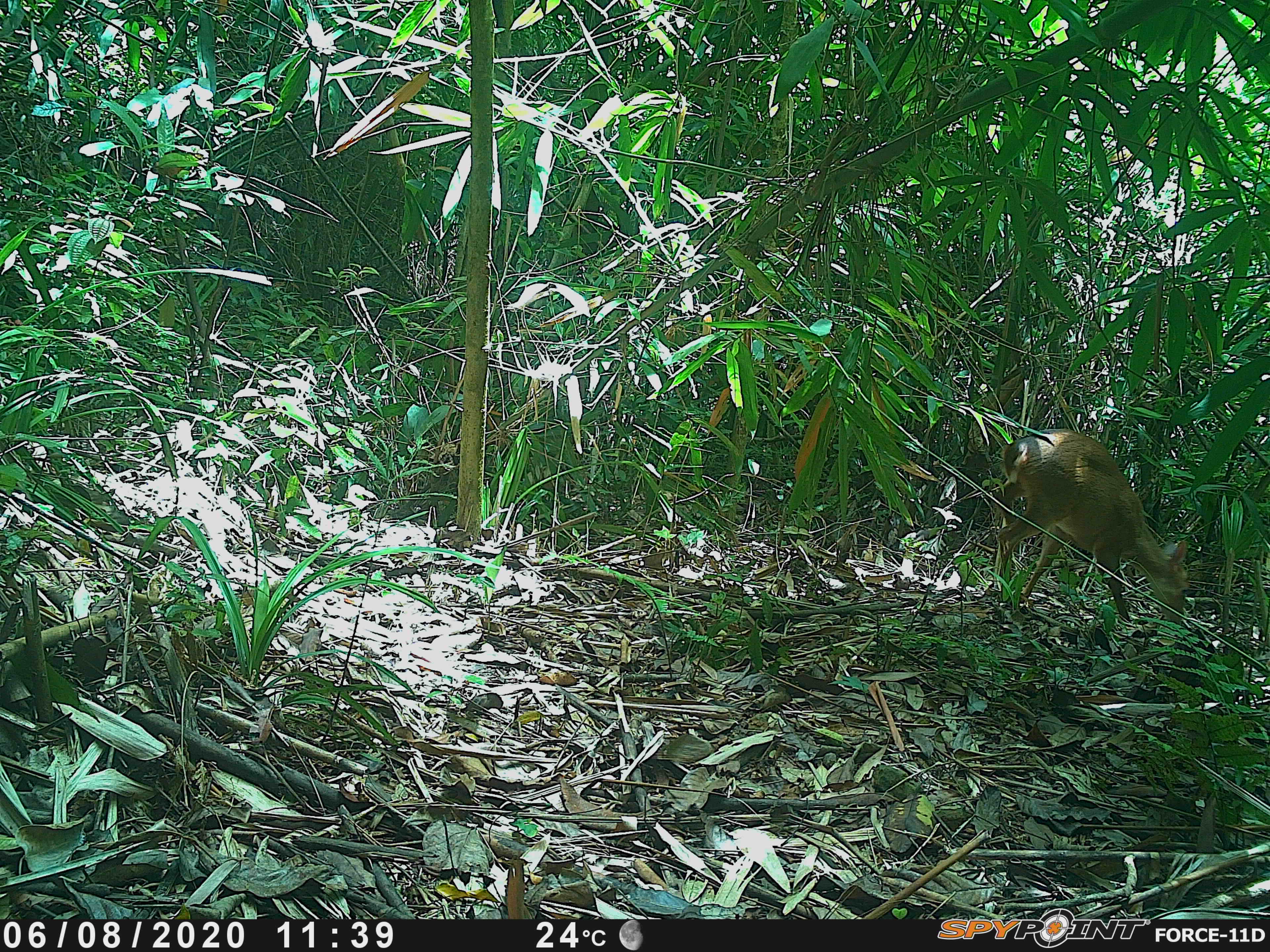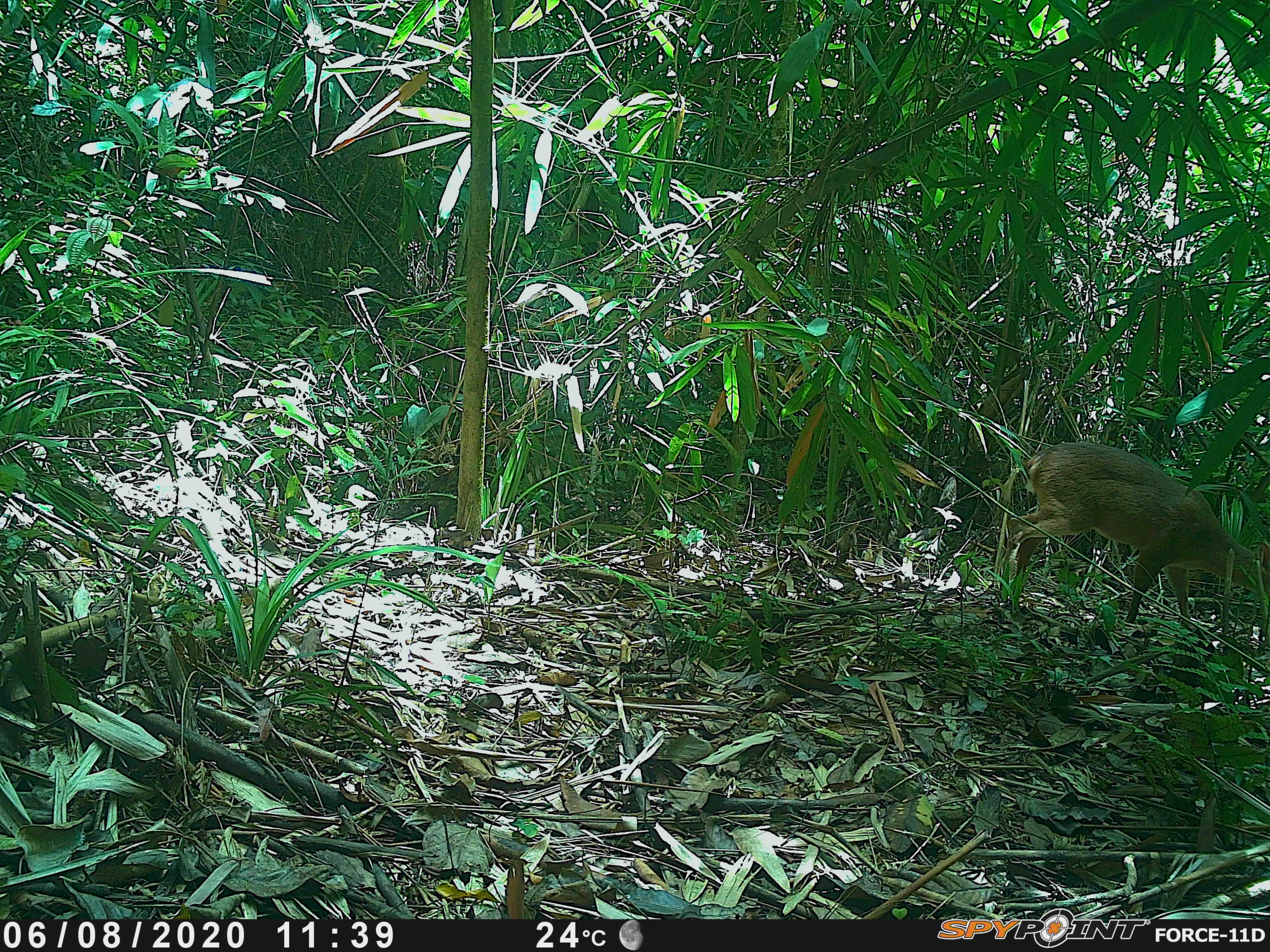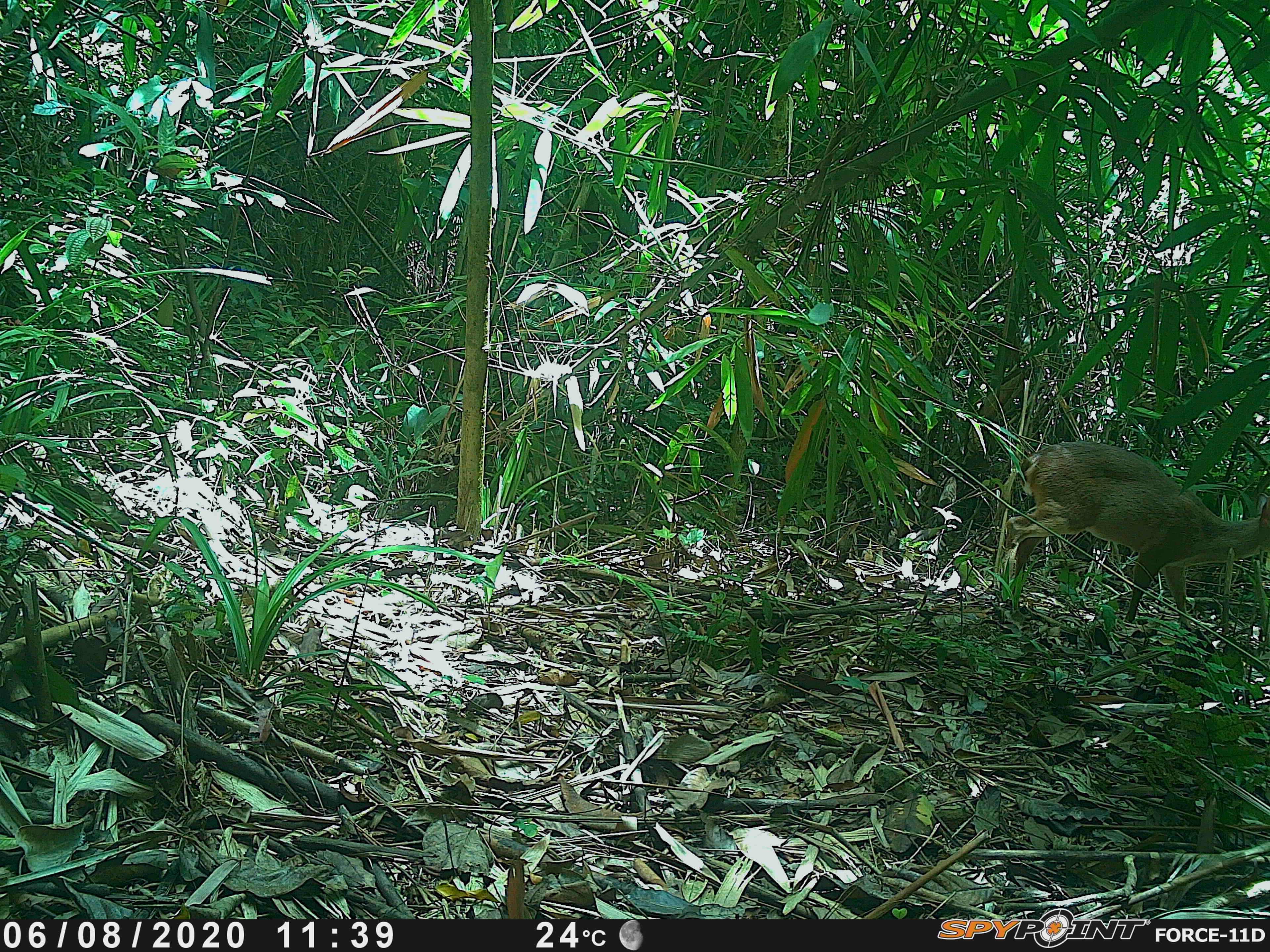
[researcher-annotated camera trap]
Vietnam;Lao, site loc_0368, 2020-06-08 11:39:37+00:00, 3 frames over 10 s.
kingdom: Animalia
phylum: Chordata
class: Mammalia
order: Artiodactyla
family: Cervidae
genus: Muntiacus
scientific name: Muntiacus vuquangensis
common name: large-antlered muntjac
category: large antlered muntjac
Large antlered muntjac (large-antlered muntjac) (Muntiacus vuquangensis). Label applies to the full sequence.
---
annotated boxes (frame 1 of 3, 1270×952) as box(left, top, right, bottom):
large antlered muntjac: box(993, 428, 1190, 624)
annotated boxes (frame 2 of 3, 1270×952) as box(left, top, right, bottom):
large antlered muntjac: box(1001, 441, 1270, 623)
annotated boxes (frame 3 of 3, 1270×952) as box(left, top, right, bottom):
large antlered muntjac: box(1006, 440, 1270, 623)